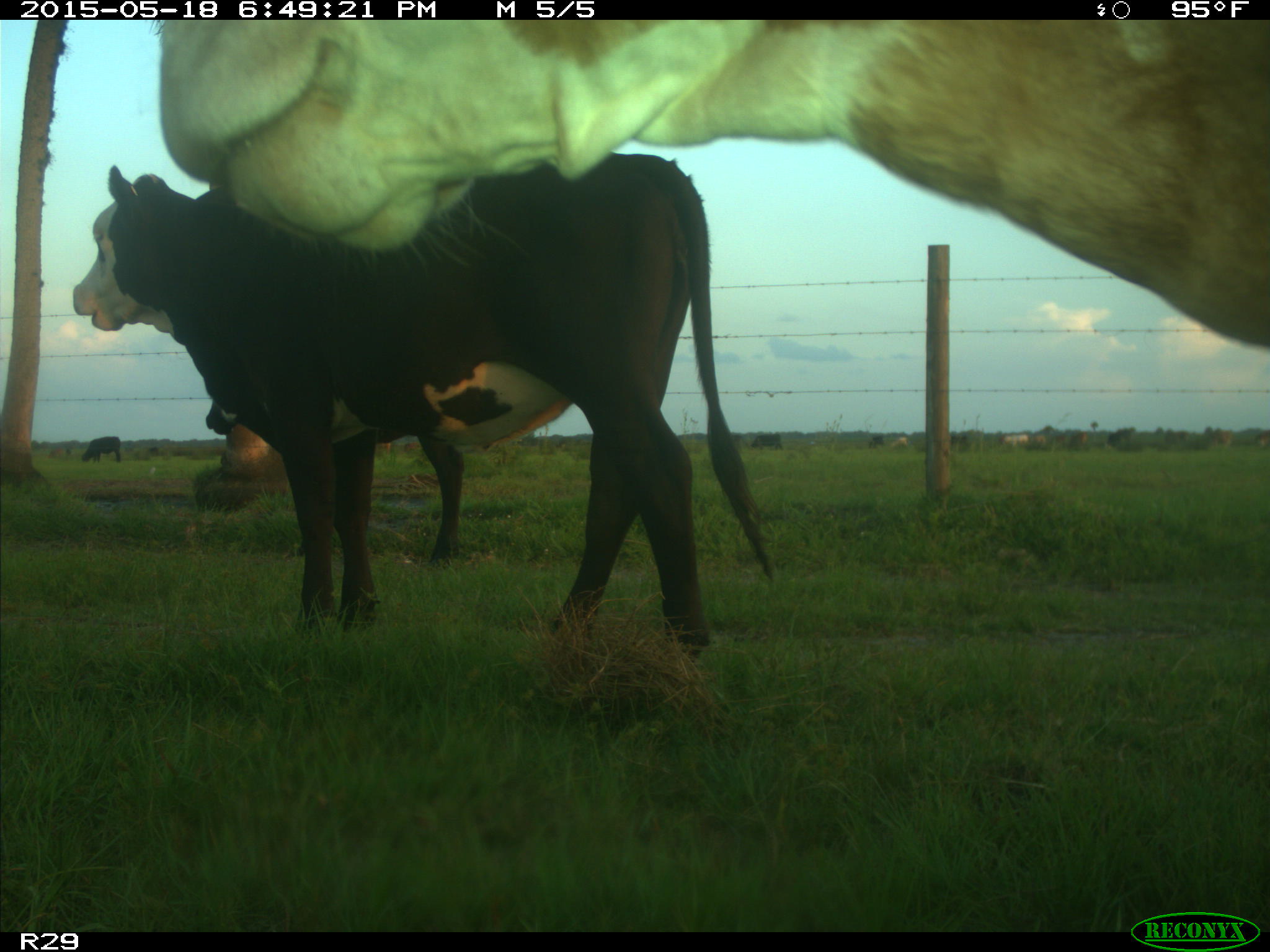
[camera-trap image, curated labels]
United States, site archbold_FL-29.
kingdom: Animalia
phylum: Chordata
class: Mammalia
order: Artiodactyla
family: Bovidae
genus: Bos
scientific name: Bos taurus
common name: domestic cow